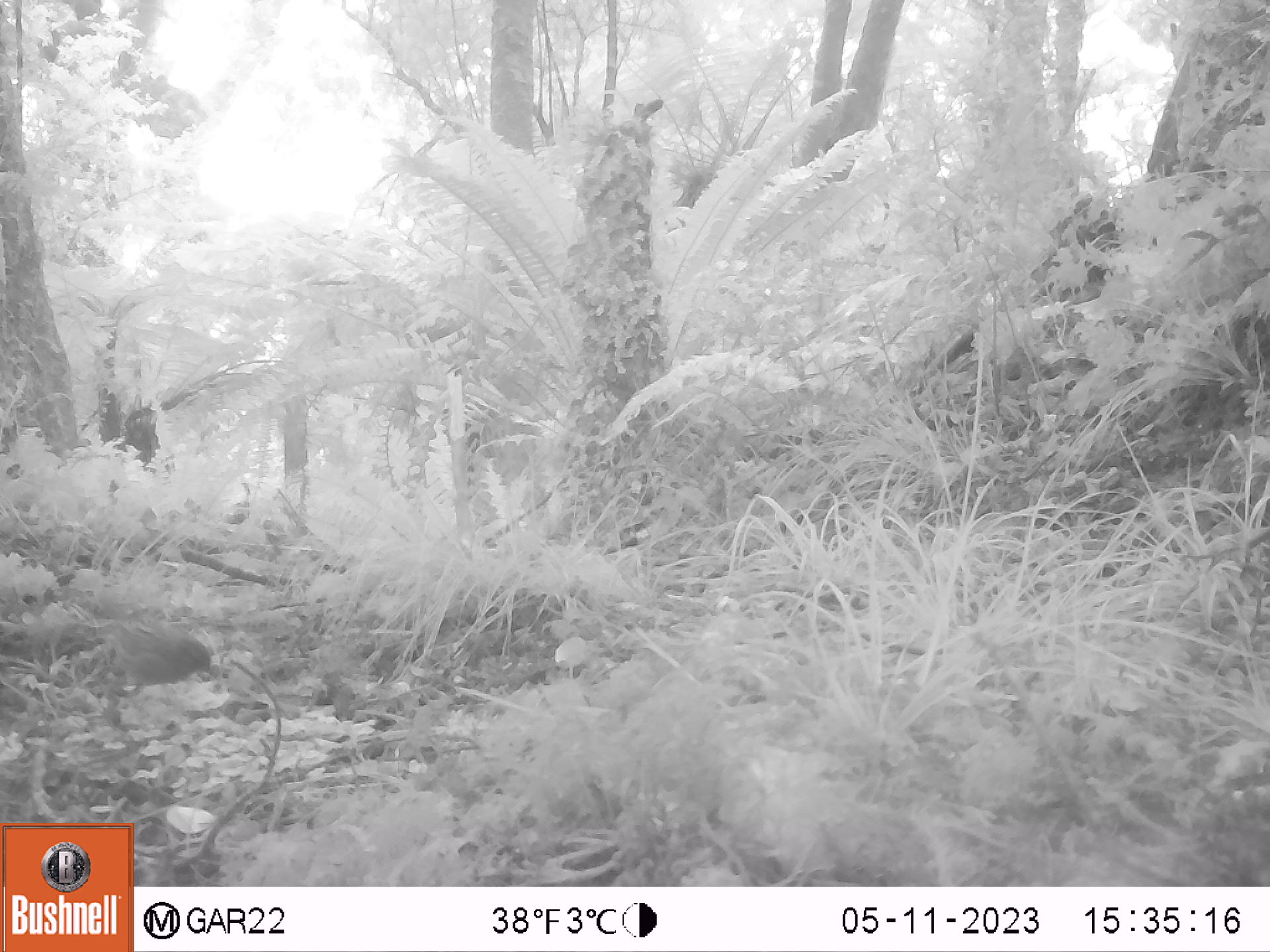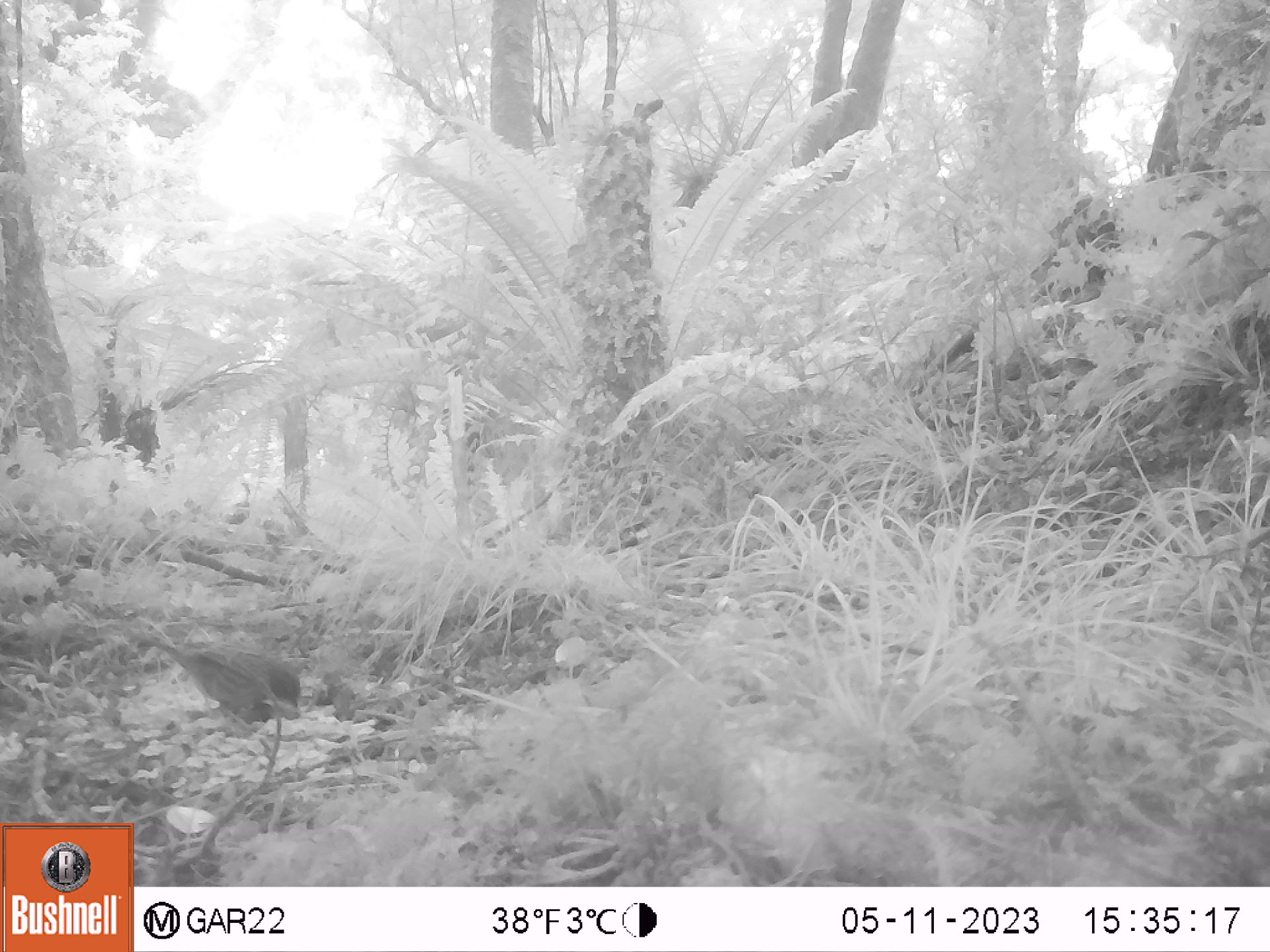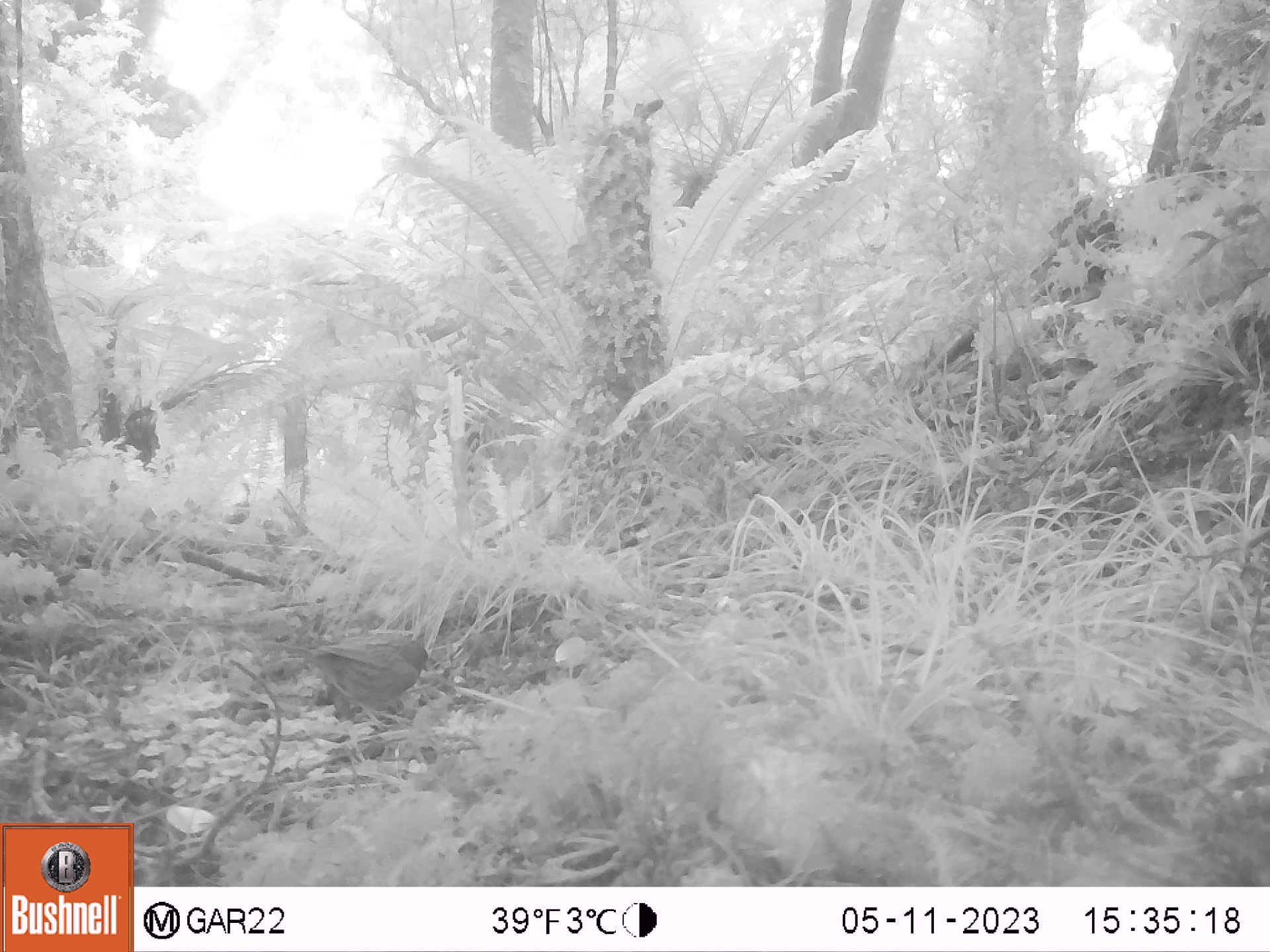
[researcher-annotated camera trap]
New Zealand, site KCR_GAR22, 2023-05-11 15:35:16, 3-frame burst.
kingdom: Animalia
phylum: Chordata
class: Aves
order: Passeriformes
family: Prunellidae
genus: Prunella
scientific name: Prunella modularis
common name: dunnock